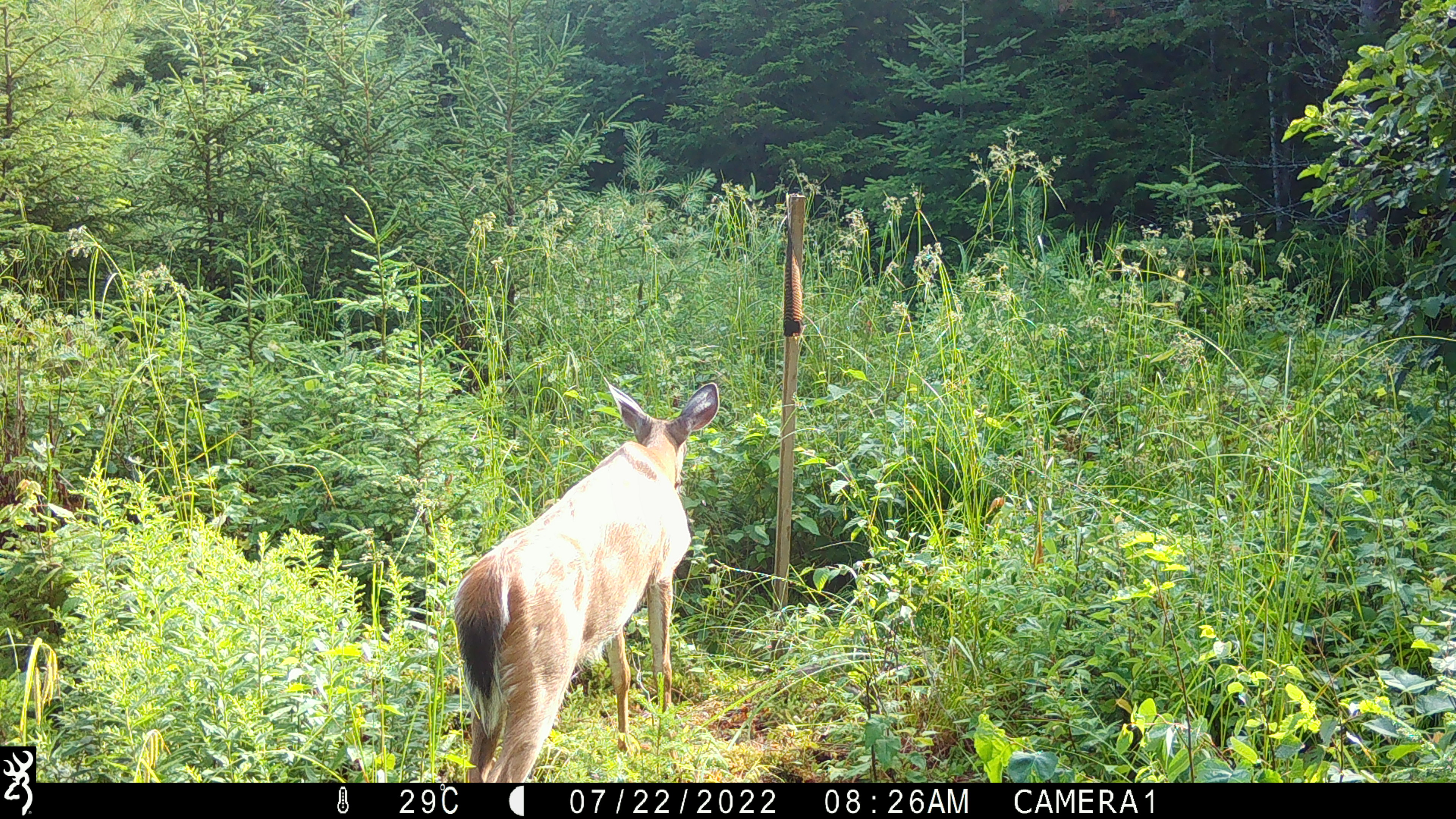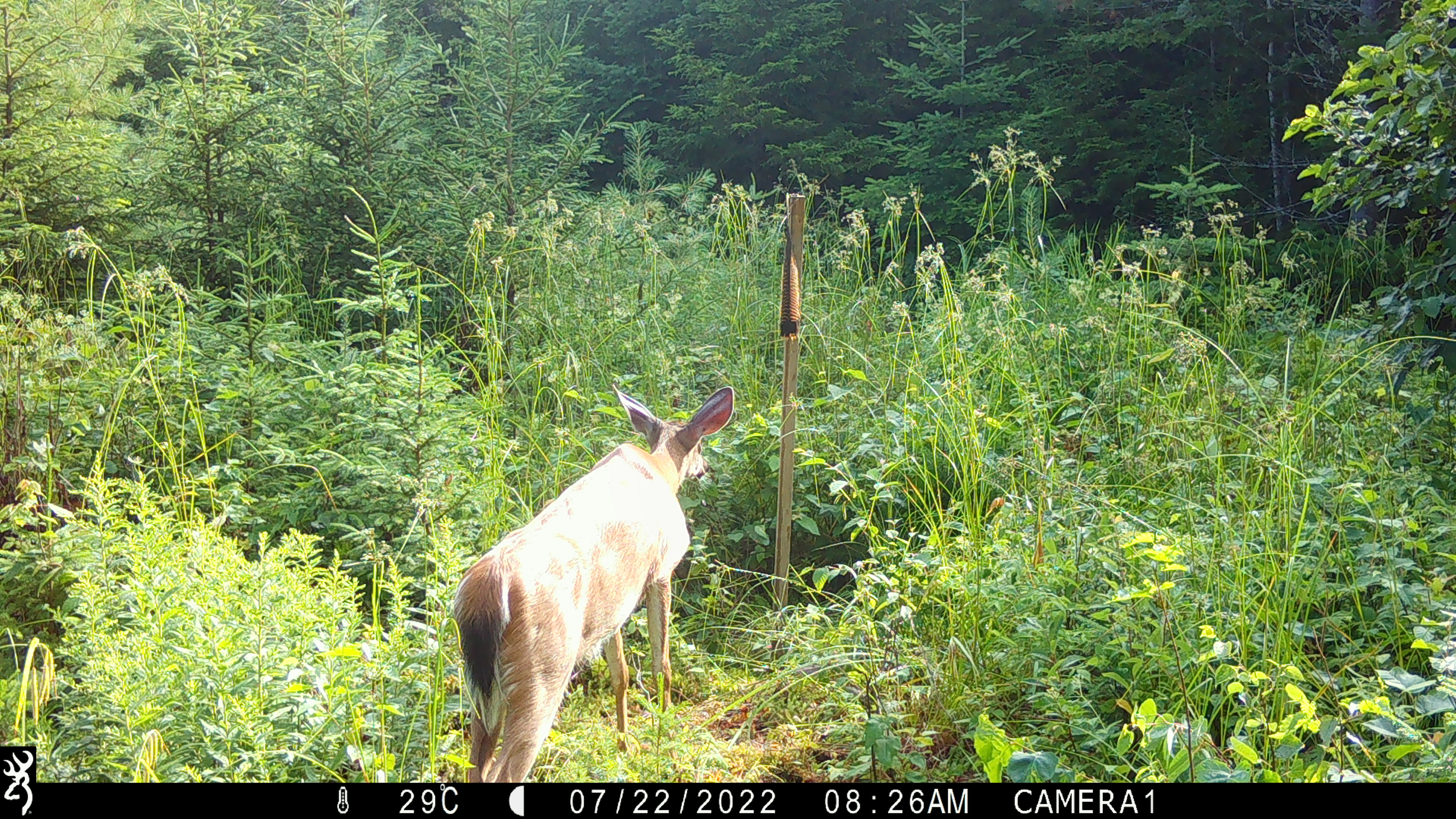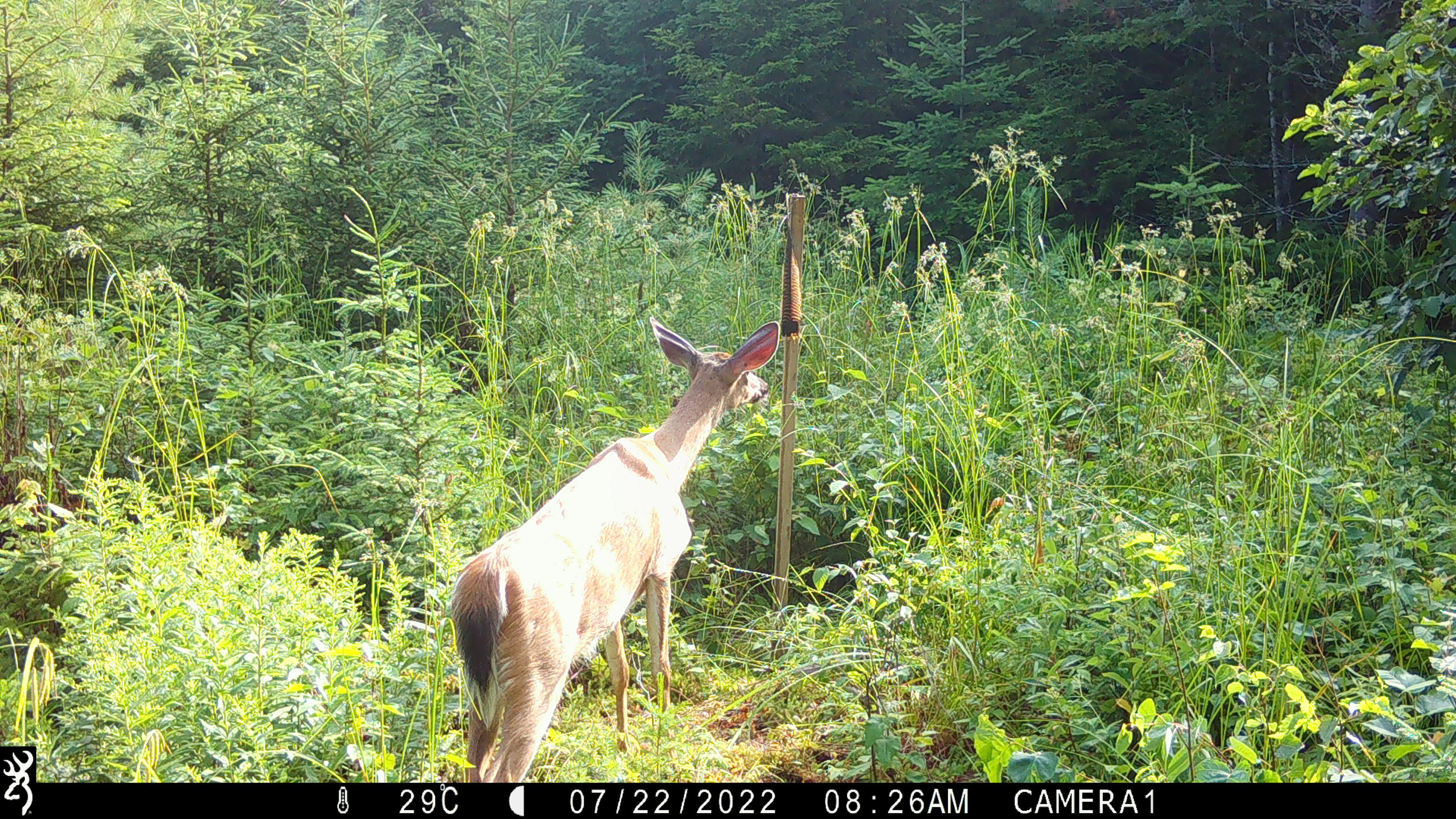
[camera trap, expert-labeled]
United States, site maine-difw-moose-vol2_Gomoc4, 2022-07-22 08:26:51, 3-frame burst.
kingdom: Animalia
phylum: Chordata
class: Mammalia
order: Artiodactyla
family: Cervidae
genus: Odocoileus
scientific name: Odocoileus virginianus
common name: white-tailed deer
White-tailed deer (Odocoileus virginianus).